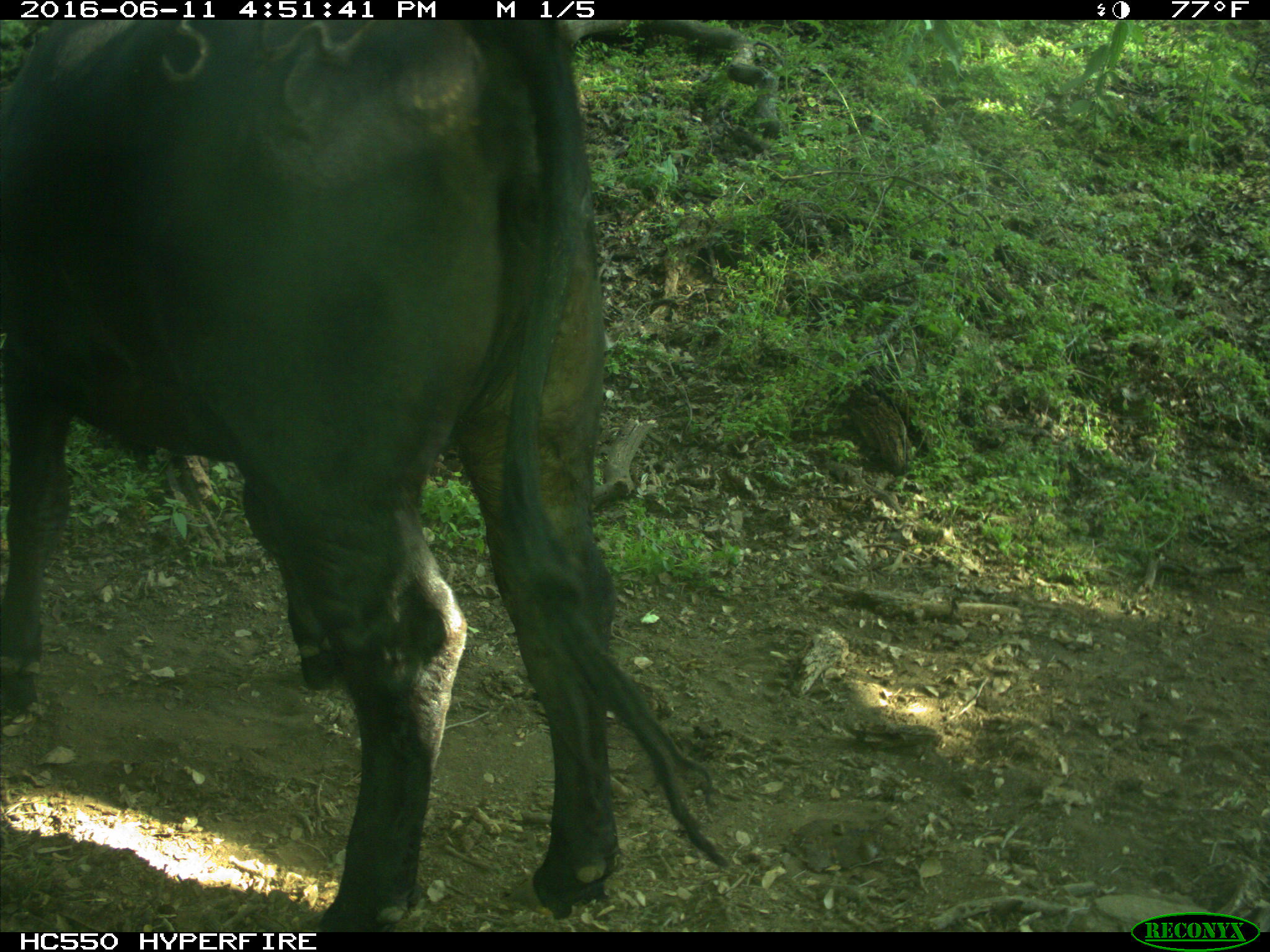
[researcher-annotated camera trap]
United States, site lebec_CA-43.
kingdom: Animalia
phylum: Chordata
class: Mammalia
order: Artiodactyla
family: Bovidae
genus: Bos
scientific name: Bos taurus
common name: domestic cow